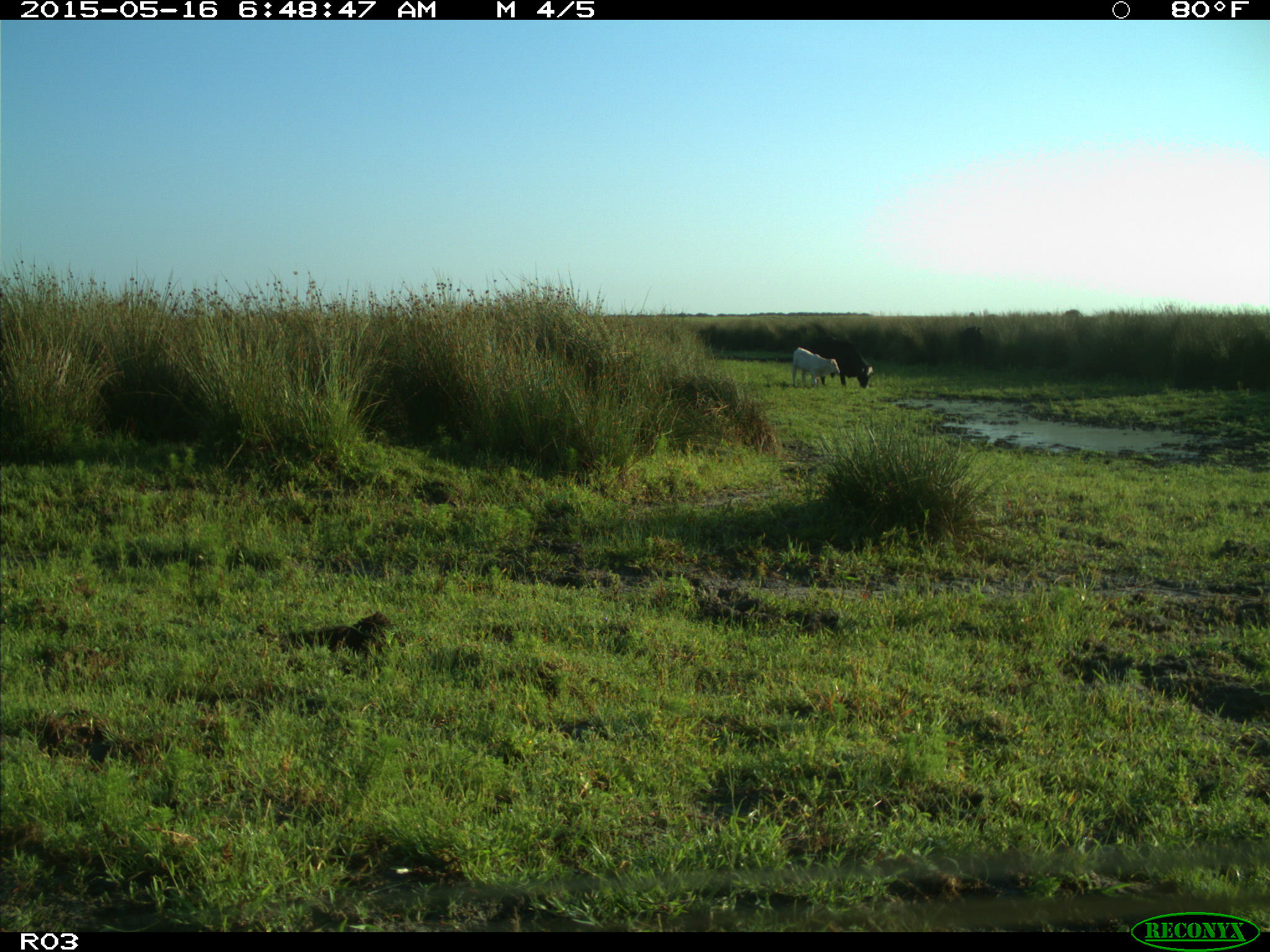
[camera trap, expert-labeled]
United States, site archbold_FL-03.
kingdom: Animalia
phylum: Chordata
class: Mammalia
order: Artiodactyla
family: Bovidae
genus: Bos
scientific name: Bos taurus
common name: domestic cow